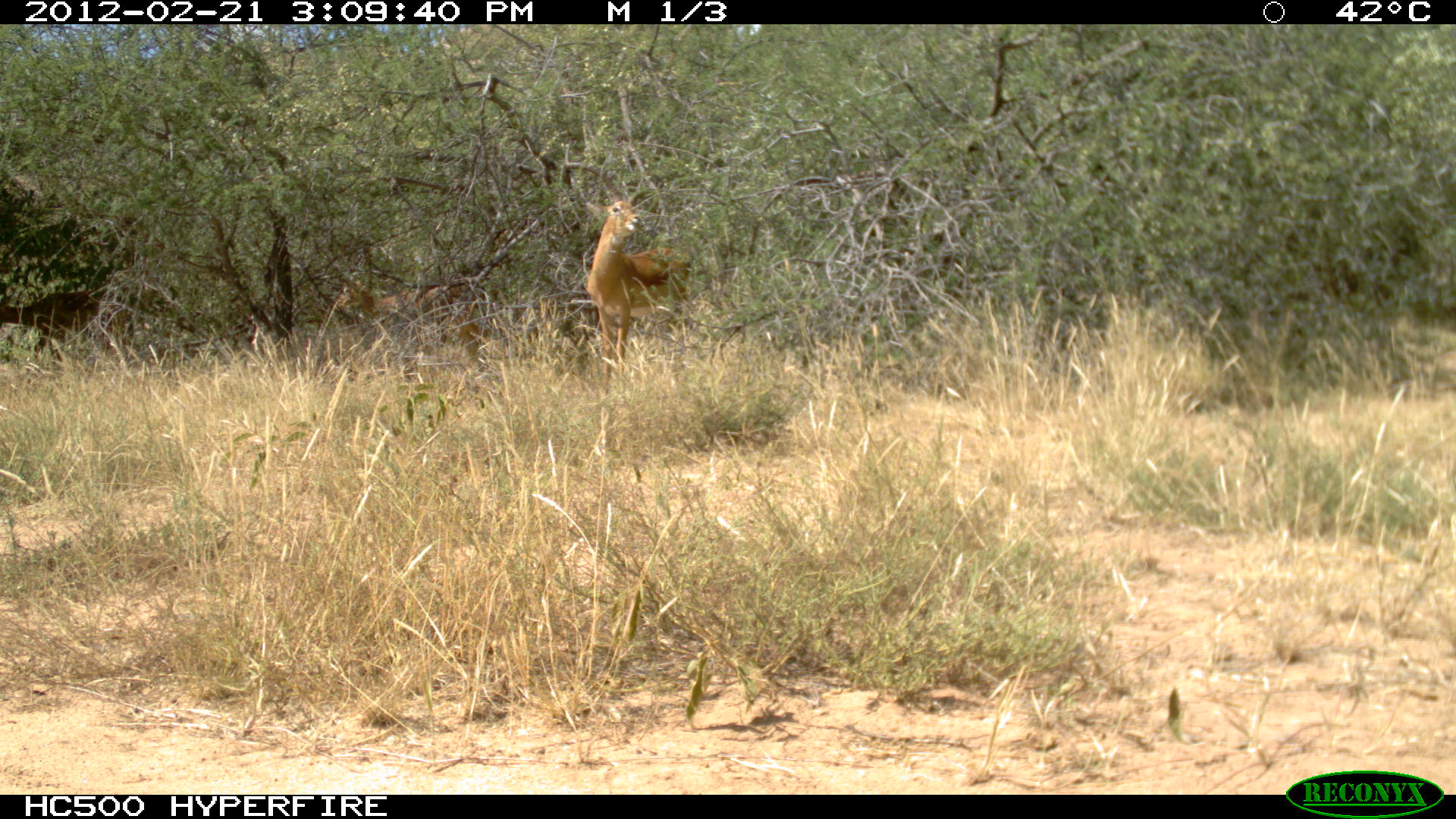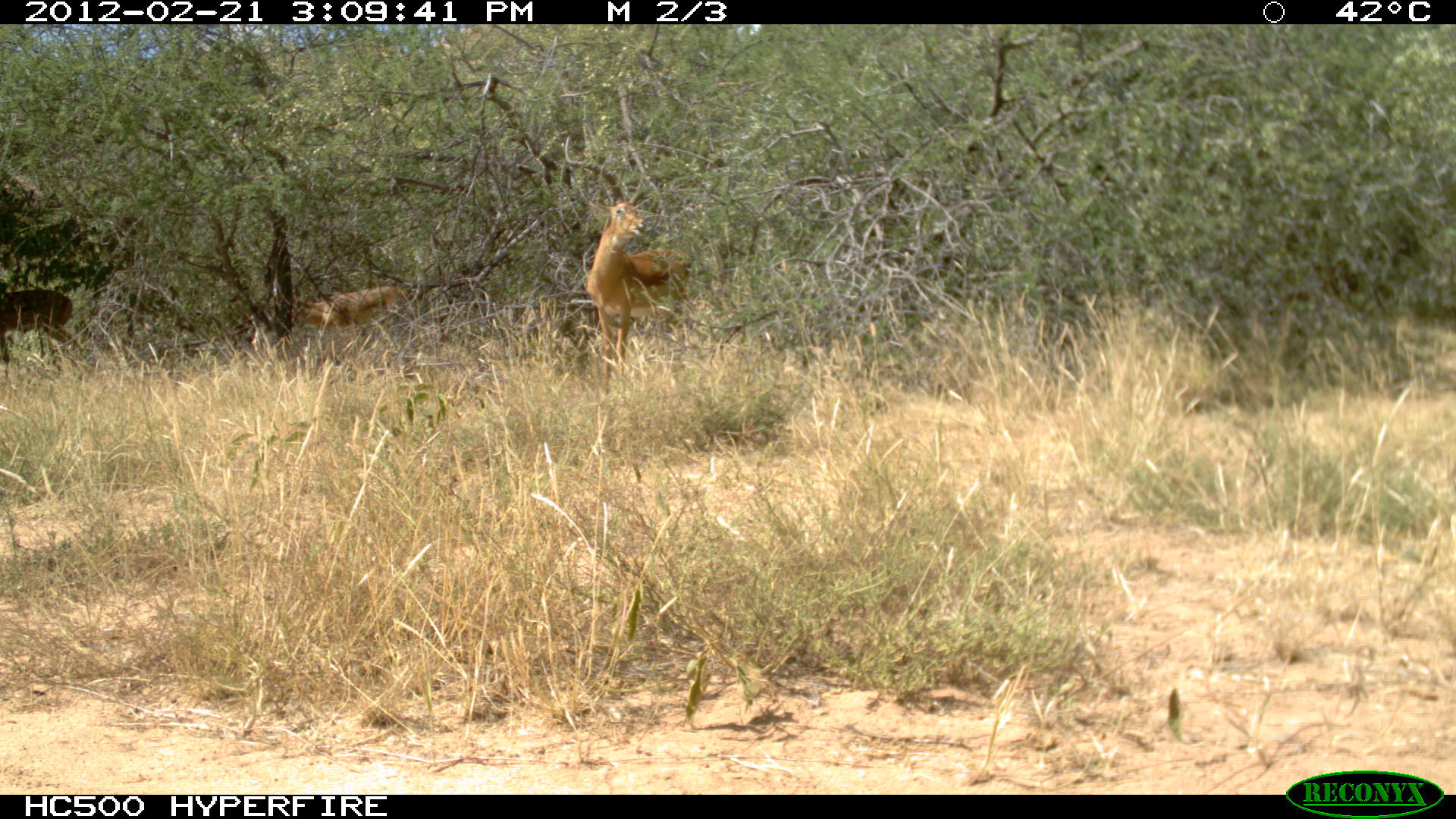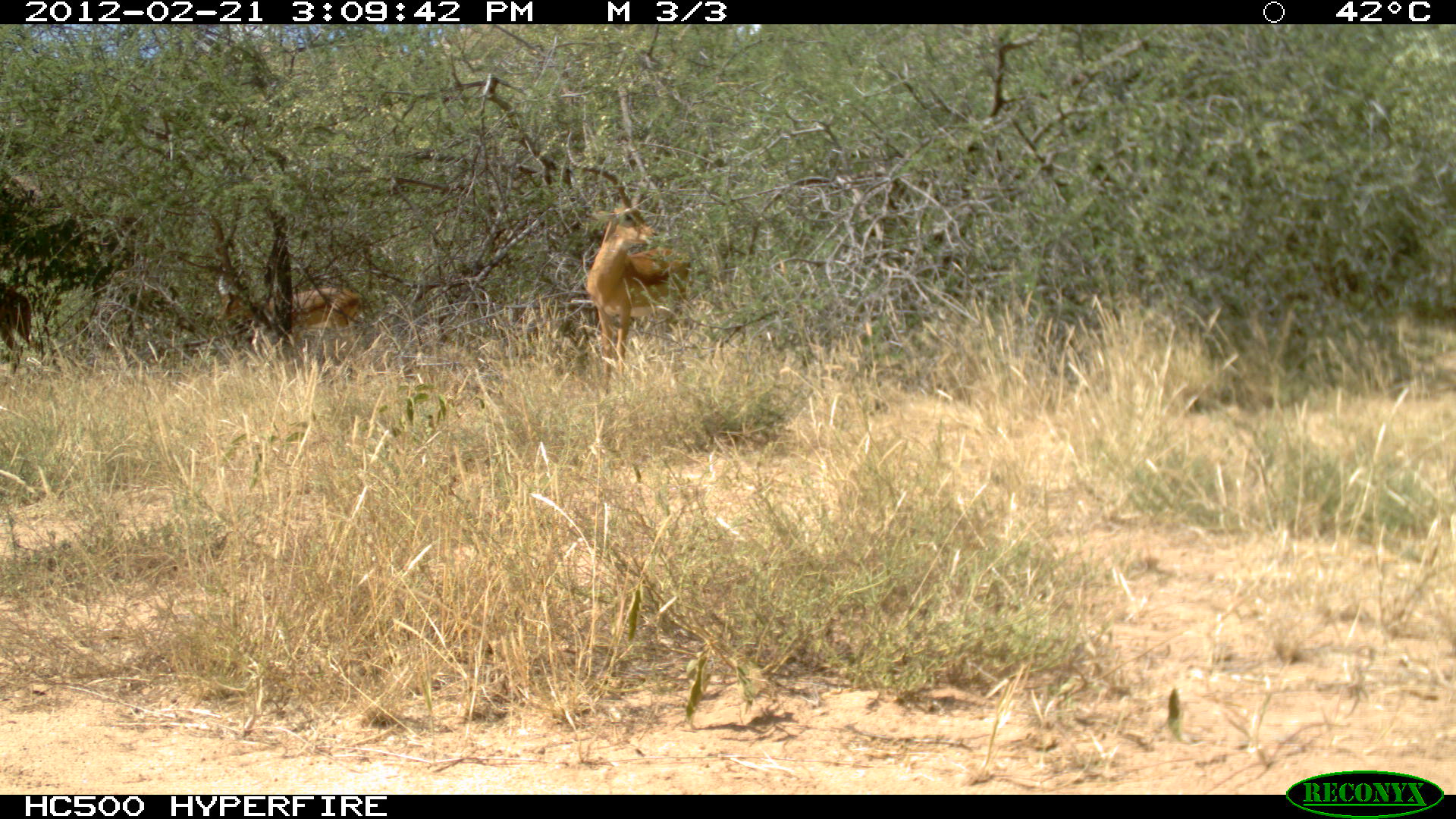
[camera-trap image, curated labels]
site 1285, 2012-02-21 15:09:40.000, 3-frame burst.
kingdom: Animalia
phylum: Chordata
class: Mammalia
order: Artiodactyla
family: Bovidae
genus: Aepyceros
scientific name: Aepyceros melampus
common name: impala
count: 3